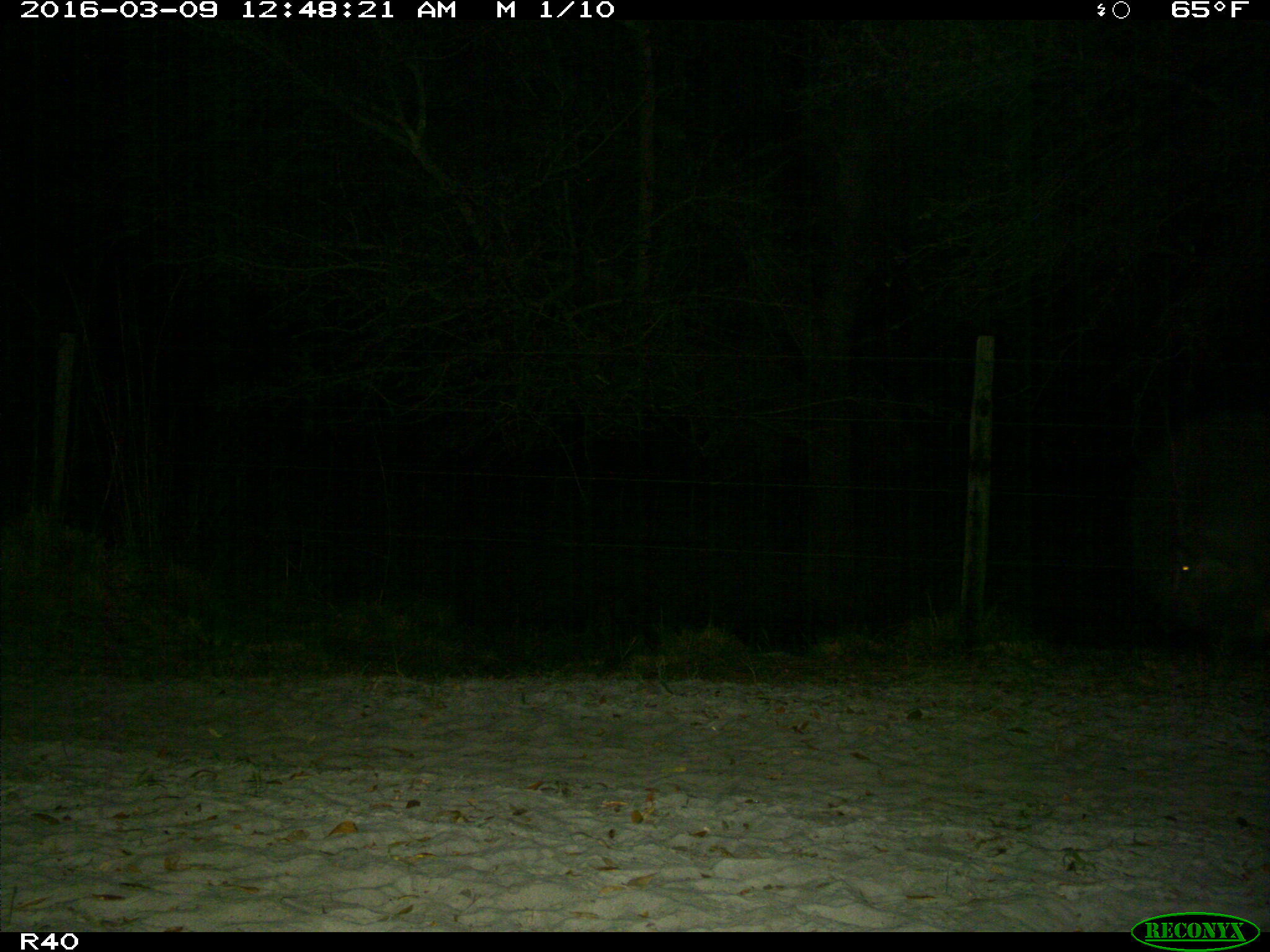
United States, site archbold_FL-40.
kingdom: Animalia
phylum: Chordata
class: Mammalia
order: Artiodactyla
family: Suidae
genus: Sus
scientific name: Sus scrofa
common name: wild boar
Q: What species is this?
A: Sus scrofa (wild boar).